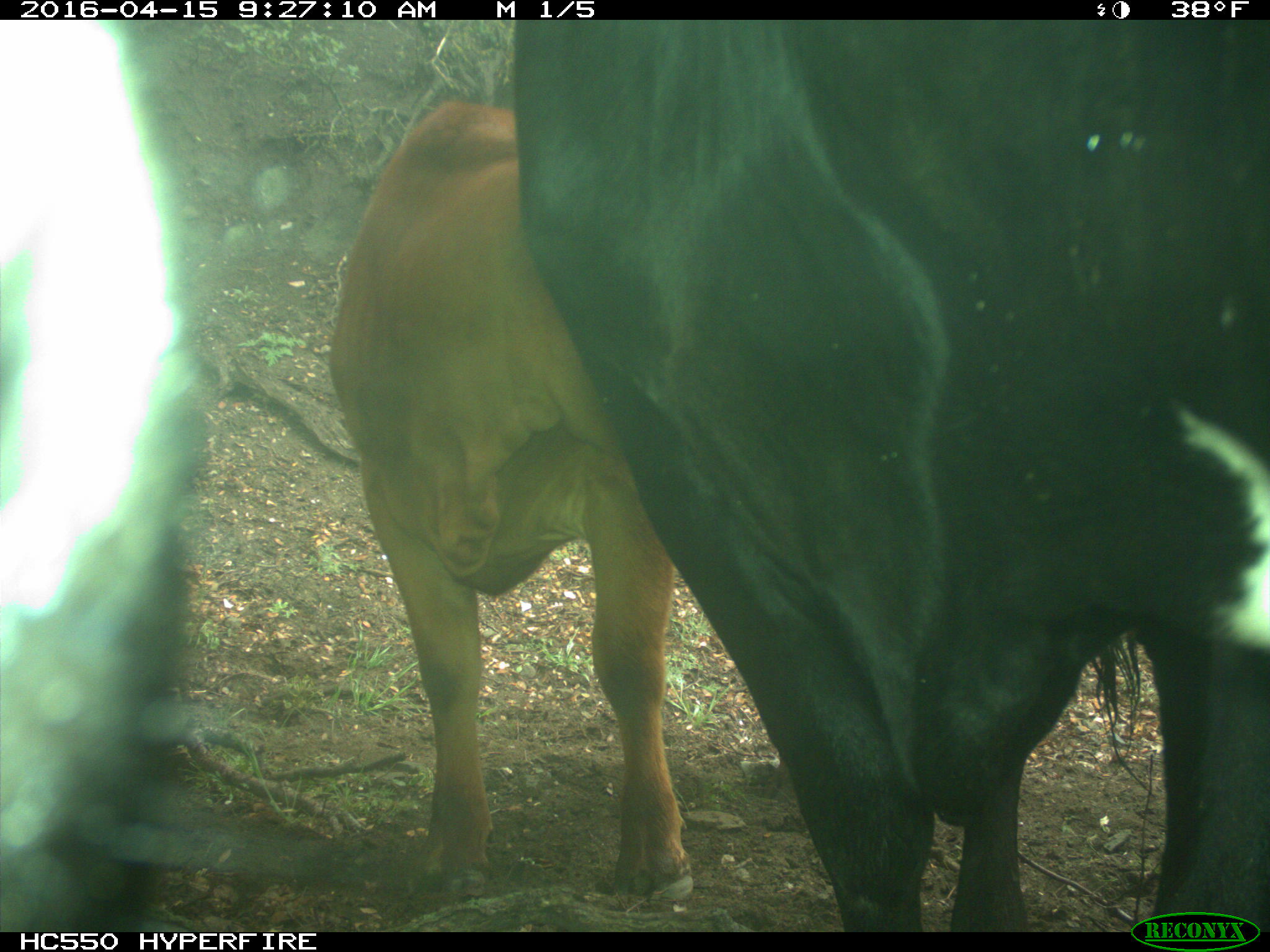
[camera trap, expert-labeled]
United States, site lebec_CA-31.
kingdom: Animalia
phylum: Chordata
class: Mammalia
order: Artiodactyla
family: Bovidae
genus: Bos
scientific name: Bos taurus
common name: domestic cow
Bos taurus (domestic cow).